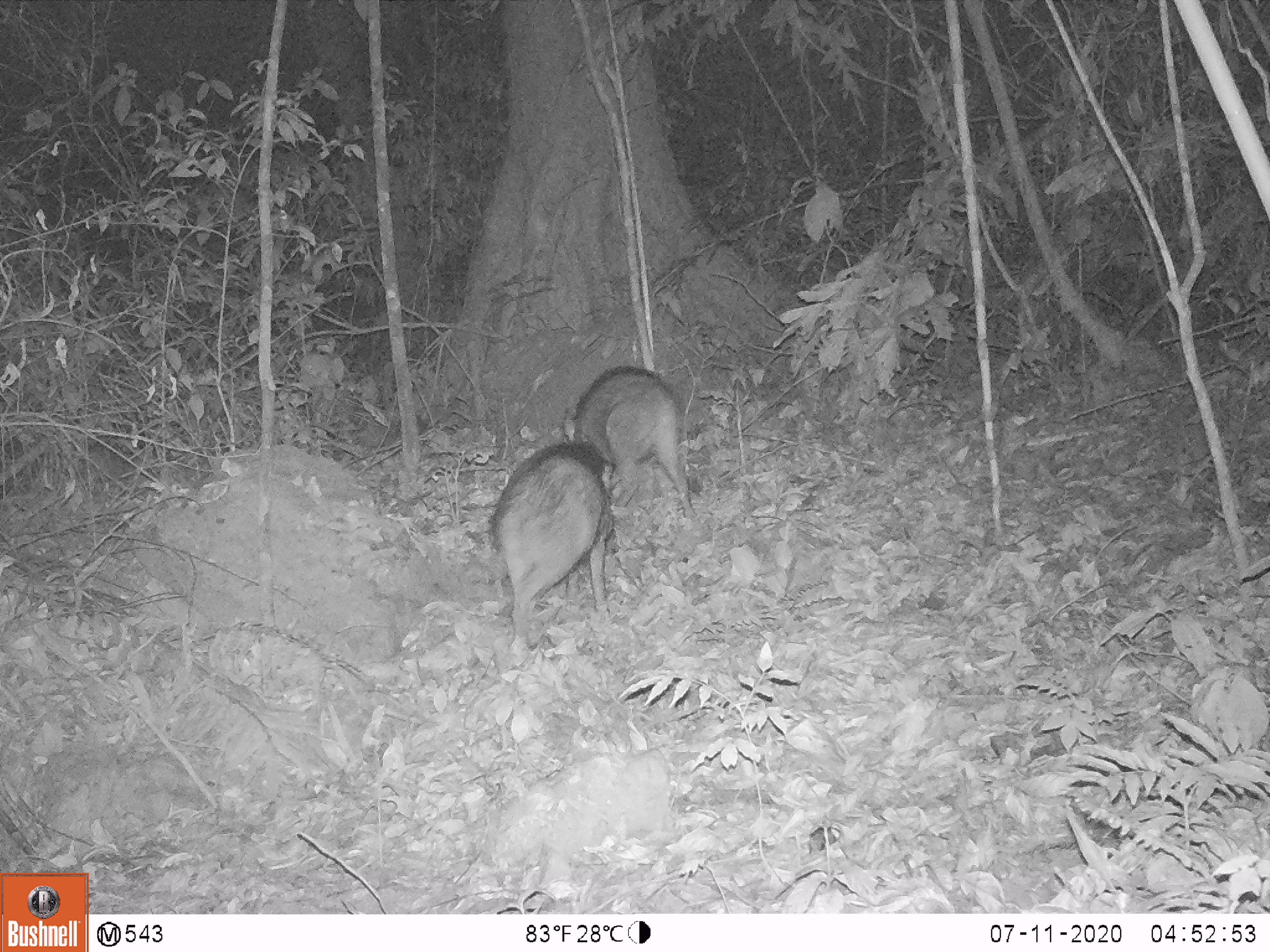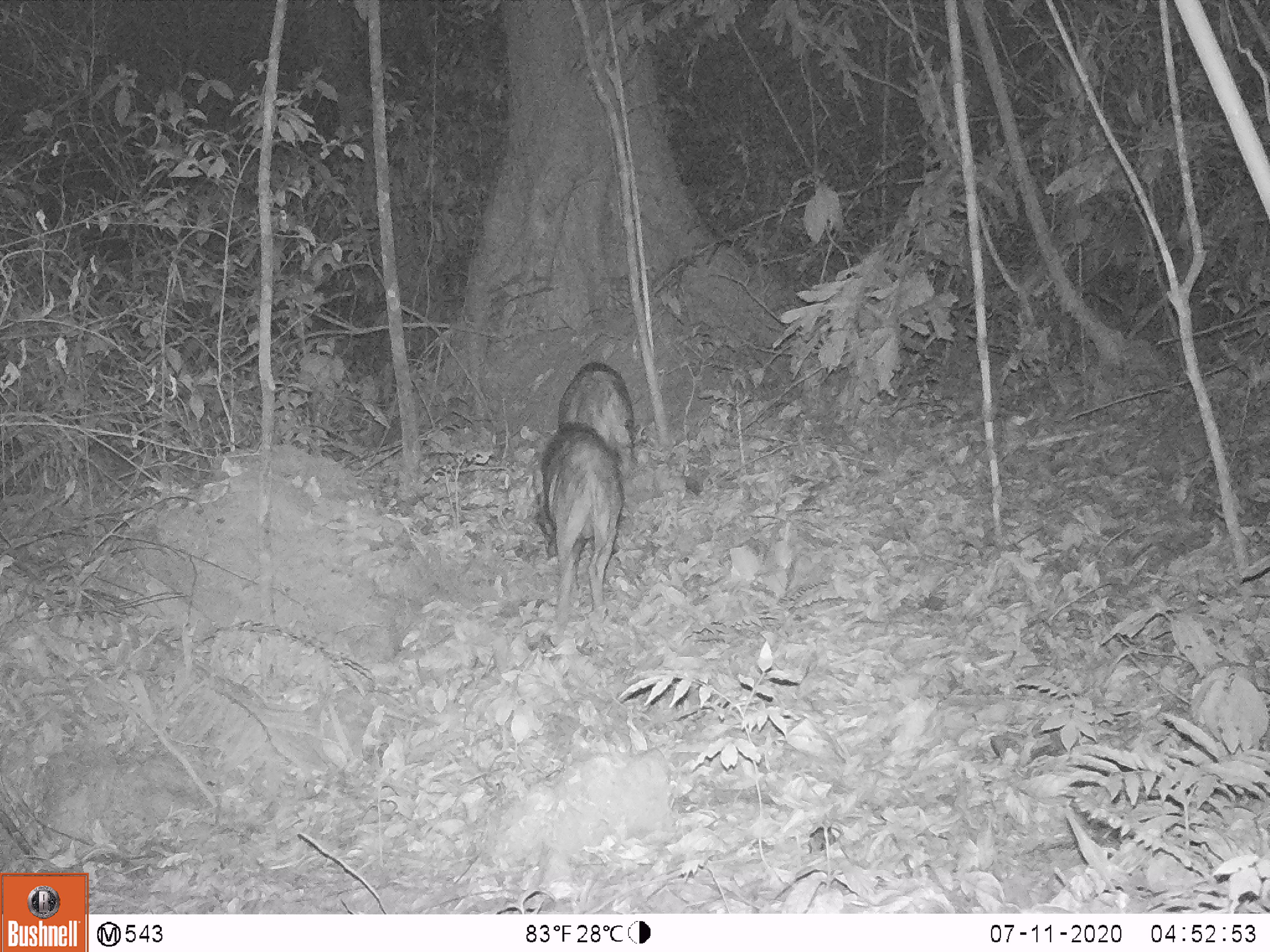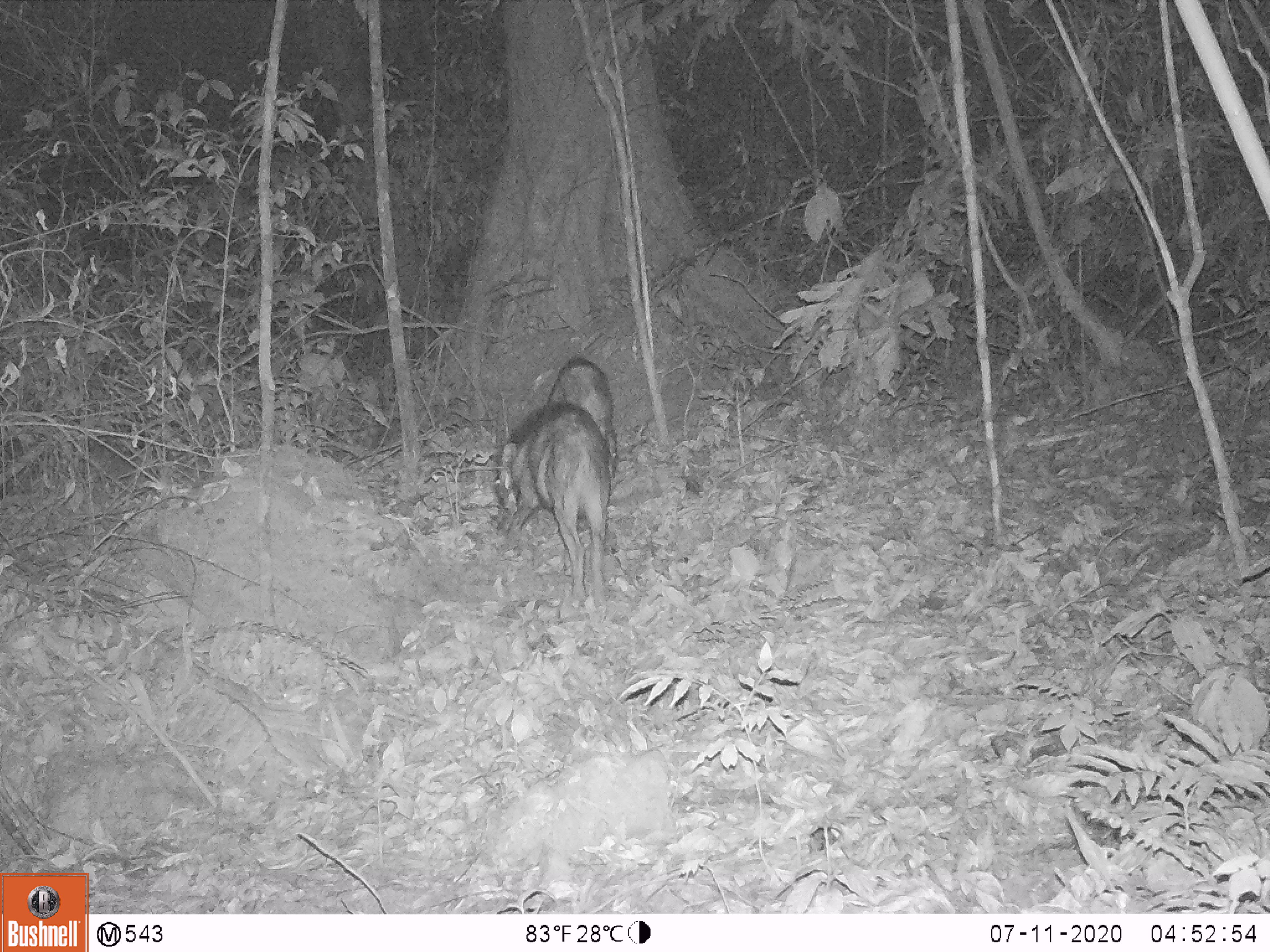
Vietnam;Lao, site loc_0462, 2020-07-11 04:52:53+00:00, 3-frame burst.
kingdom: Animalia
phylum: Chordata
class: Mammalia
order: Artiodactyla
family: Suidae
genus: Sus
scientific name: Sus scrofa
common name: eurasian wild pig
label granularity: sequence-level